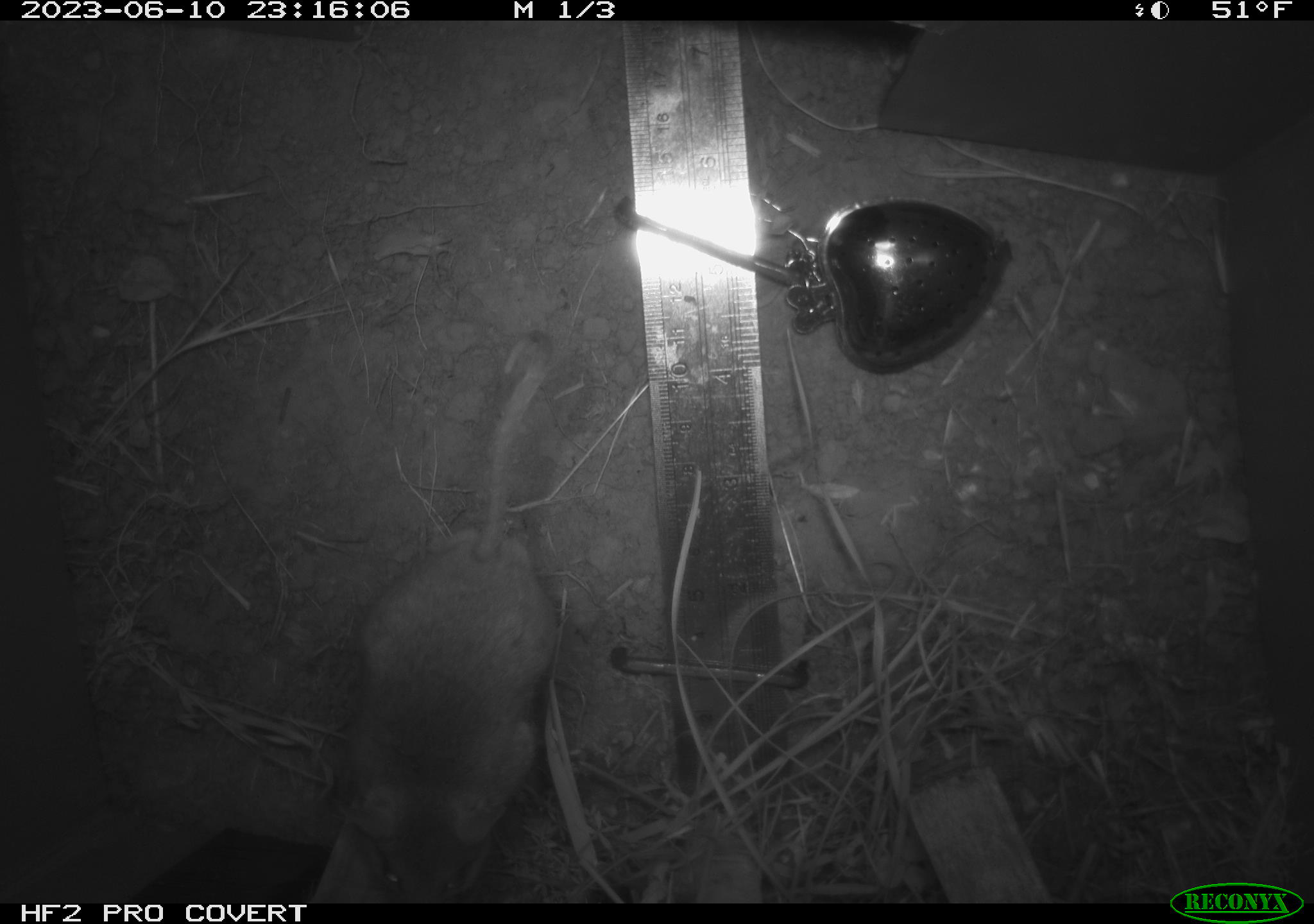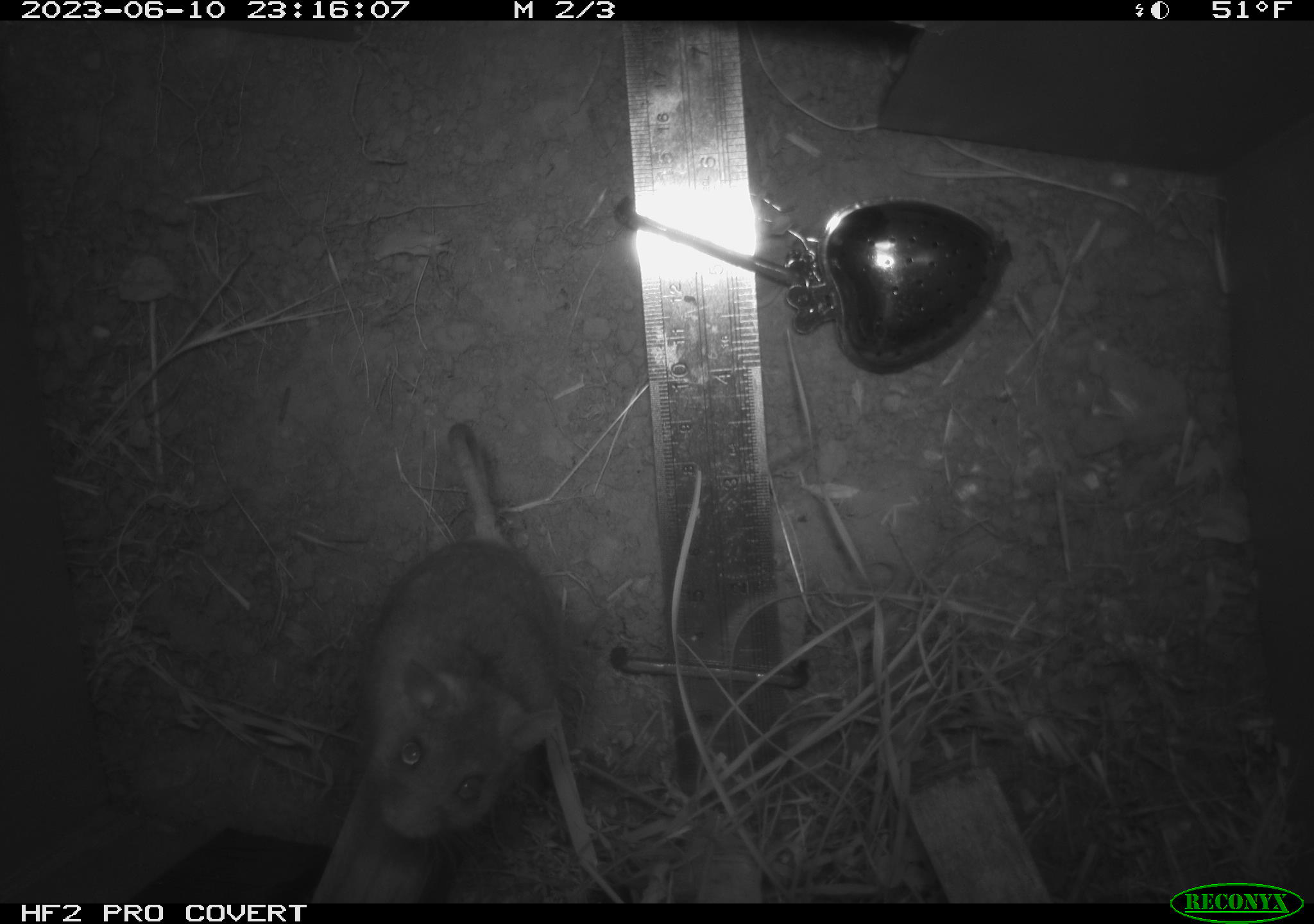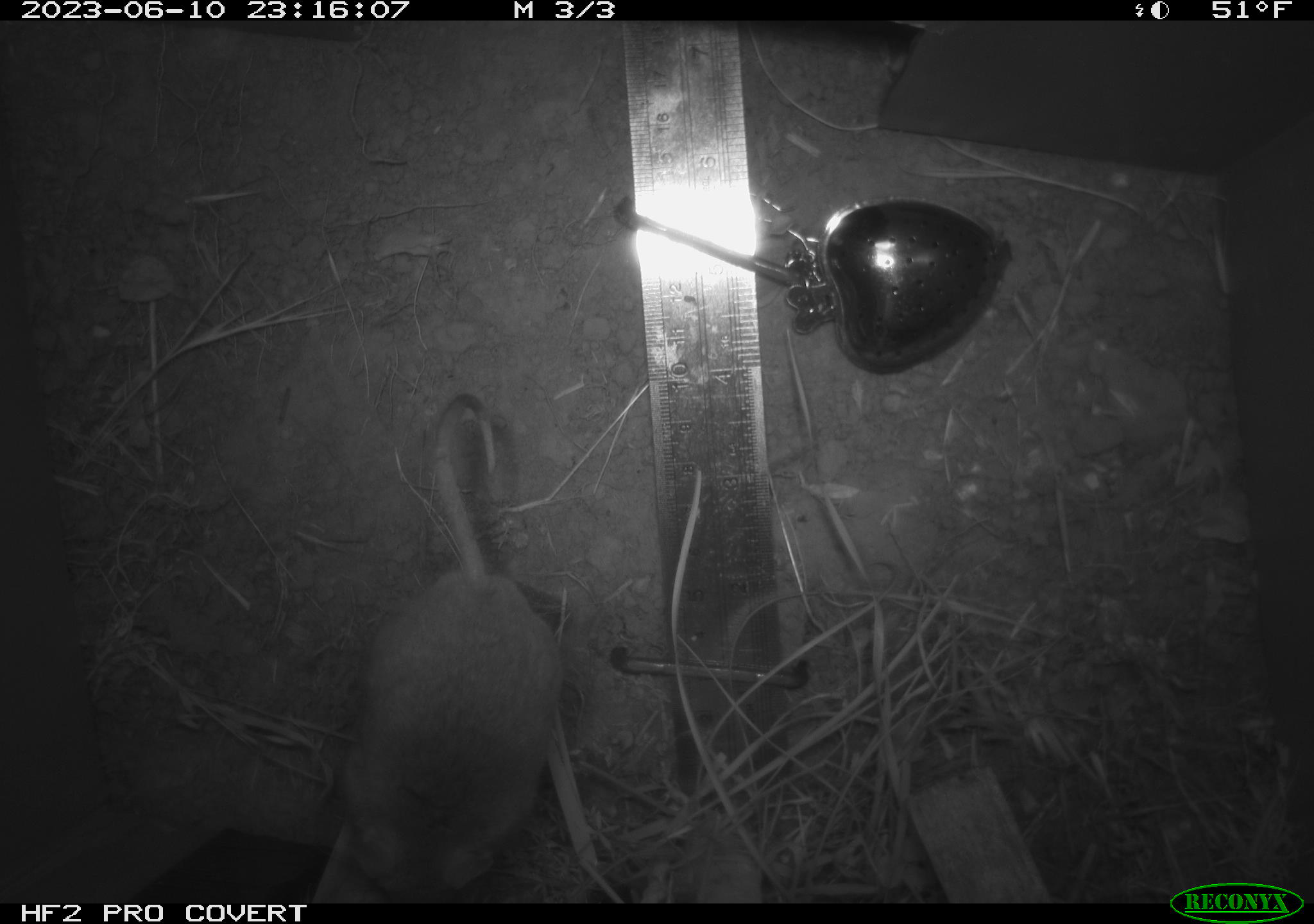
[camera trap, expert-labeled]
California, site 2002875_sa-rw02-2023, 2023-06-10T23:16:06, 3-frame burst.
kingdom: Animalia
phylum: Chordata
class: Mammalia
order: Rodentia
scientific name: Rodentia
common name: mouse species